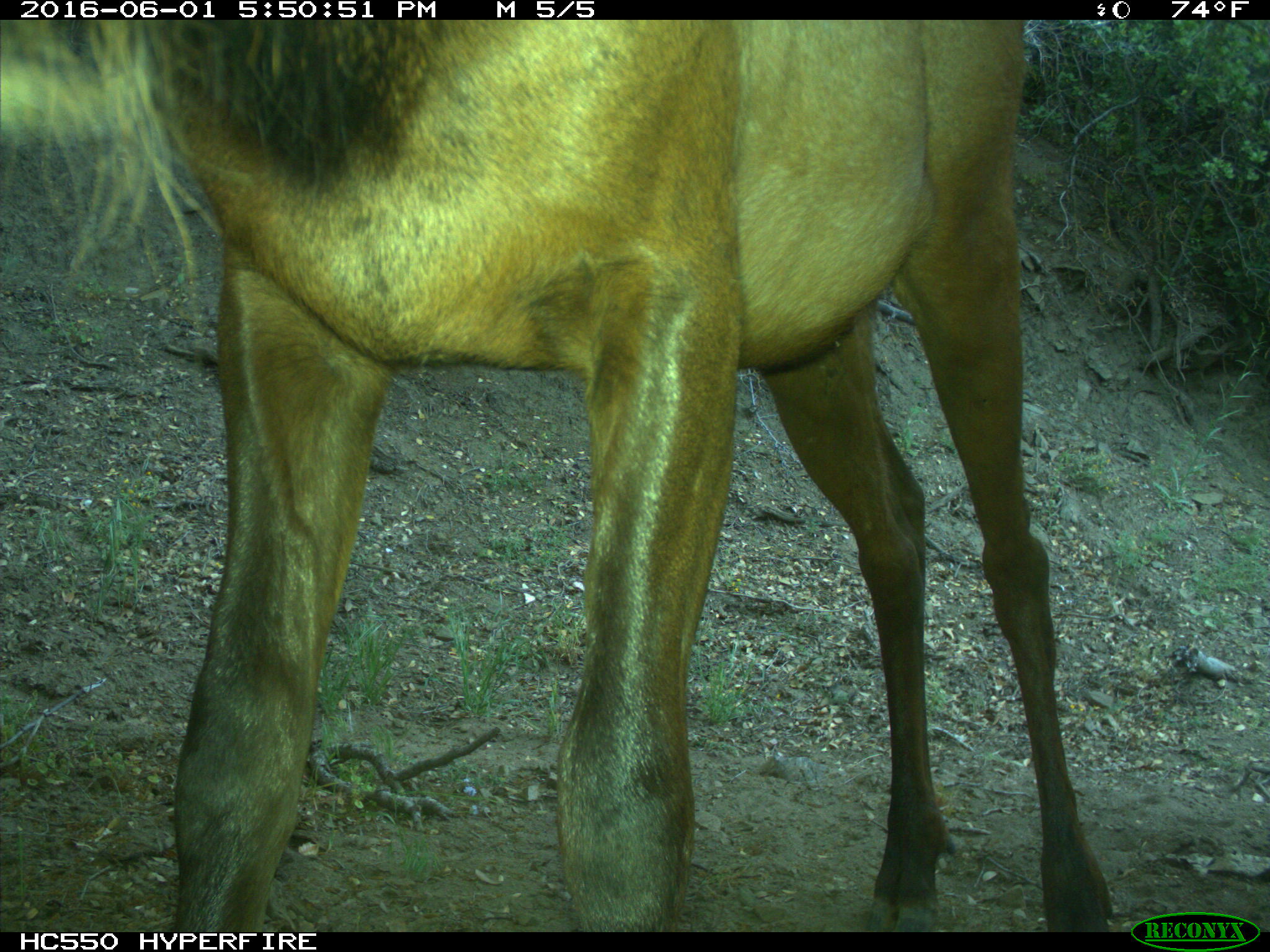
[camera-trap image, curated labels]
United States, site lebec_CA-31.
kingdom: Animalia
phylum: Chordata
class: Mammalia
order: Artiodactyla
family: Cervidae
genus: Cervus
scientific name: Cervus canadensis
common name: elk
Cervus canadensis (elk).